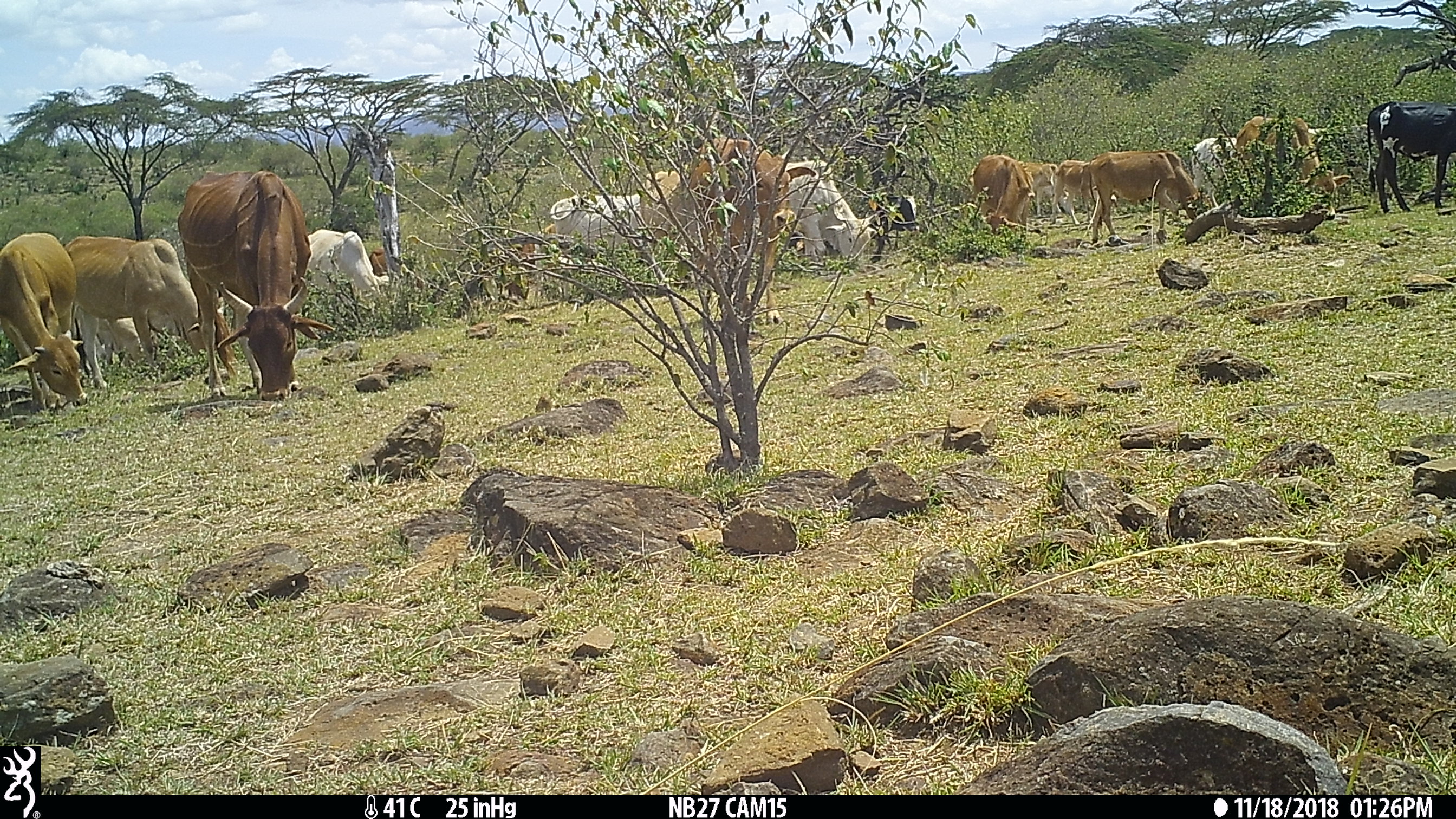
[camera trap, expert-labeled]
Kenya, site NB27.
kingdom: Animalia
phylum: Chordata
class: Mammalia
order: Artiodactyla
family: Bovidae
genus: Bos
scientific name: Bos taurus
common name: cattle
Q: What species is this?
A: Cattle (Bos taurus).